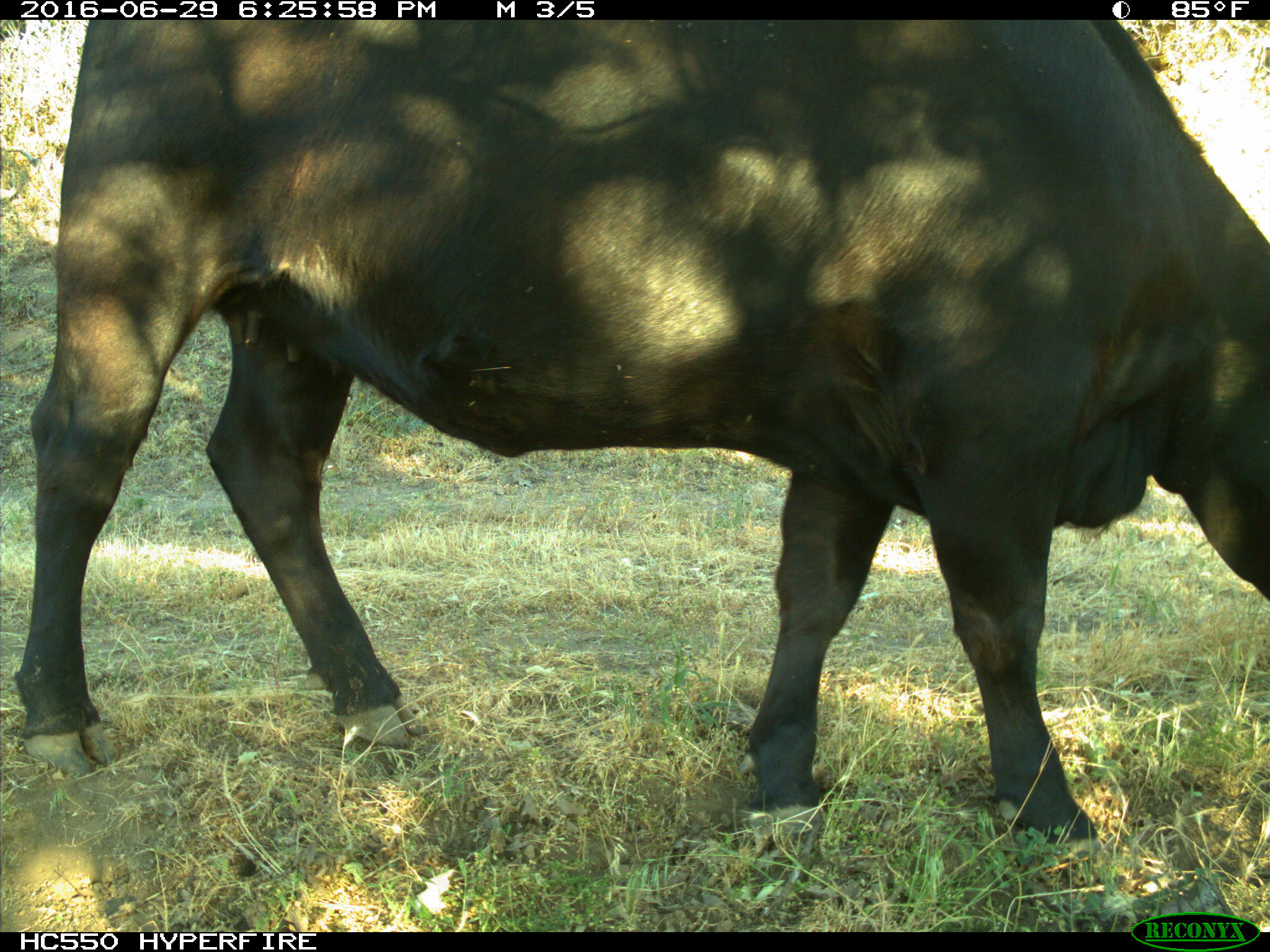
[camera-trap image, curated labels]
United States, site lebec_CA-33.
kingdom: Animalia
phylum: Chordata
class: Mammalia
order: Artiodactyla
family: Bovidae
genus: Bos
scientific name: Bos taurus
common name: domestic cow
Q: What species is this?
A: Bos taurus (domestic cow).